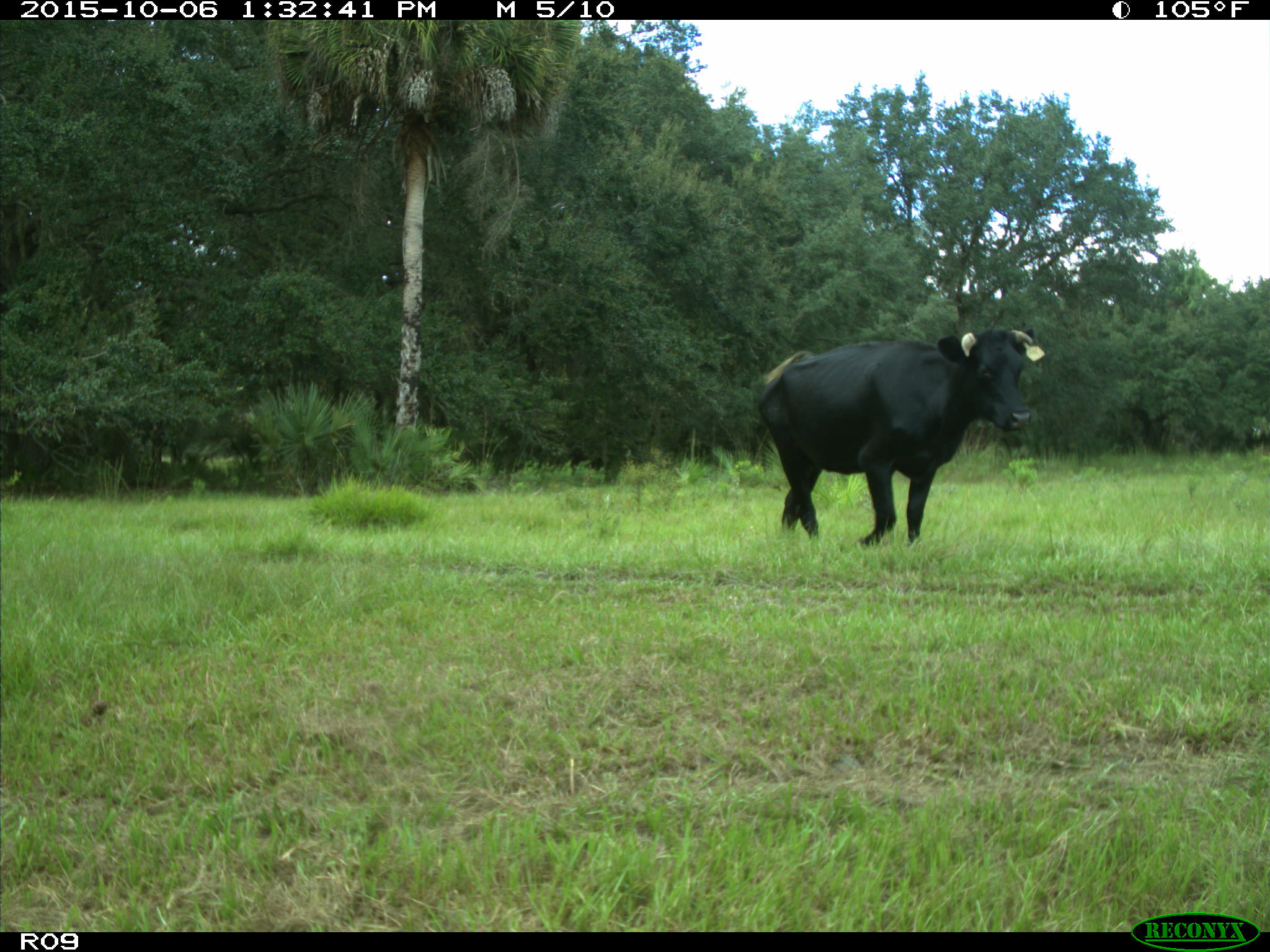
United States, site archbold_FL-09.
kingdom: Animalia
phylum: Chordata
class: Mammalia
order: Artiodactyla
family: Bovidae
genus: Bos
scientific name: Bos taurus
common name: domestic cow